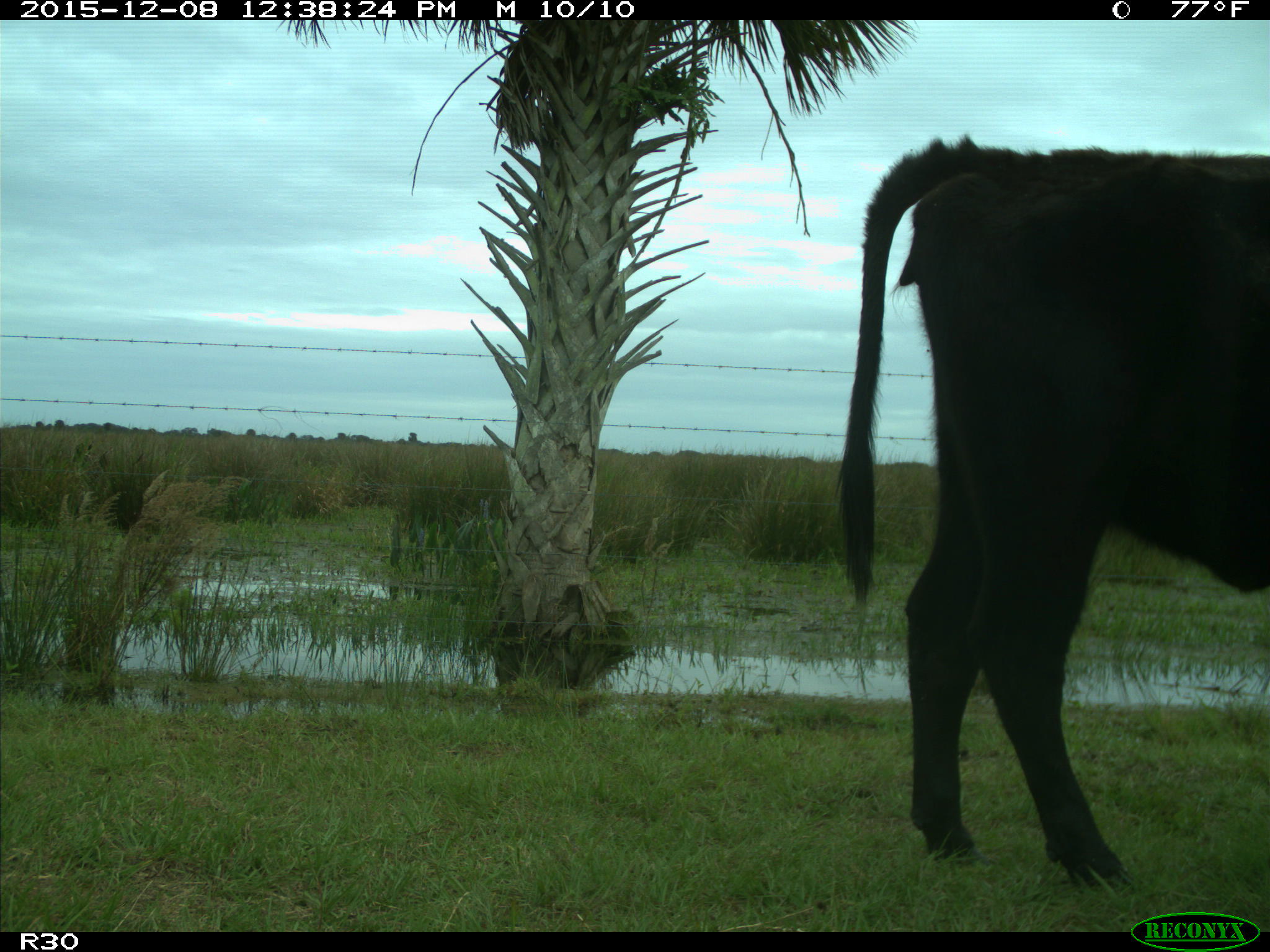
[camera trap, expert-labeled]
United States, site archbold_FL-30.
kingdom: Animalia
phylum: Chordata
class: Mammalia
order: Artiodactyla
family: Bovidae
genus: Bos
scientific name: Bos taurus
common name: domestic cow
Bos taurus (domestic cow).